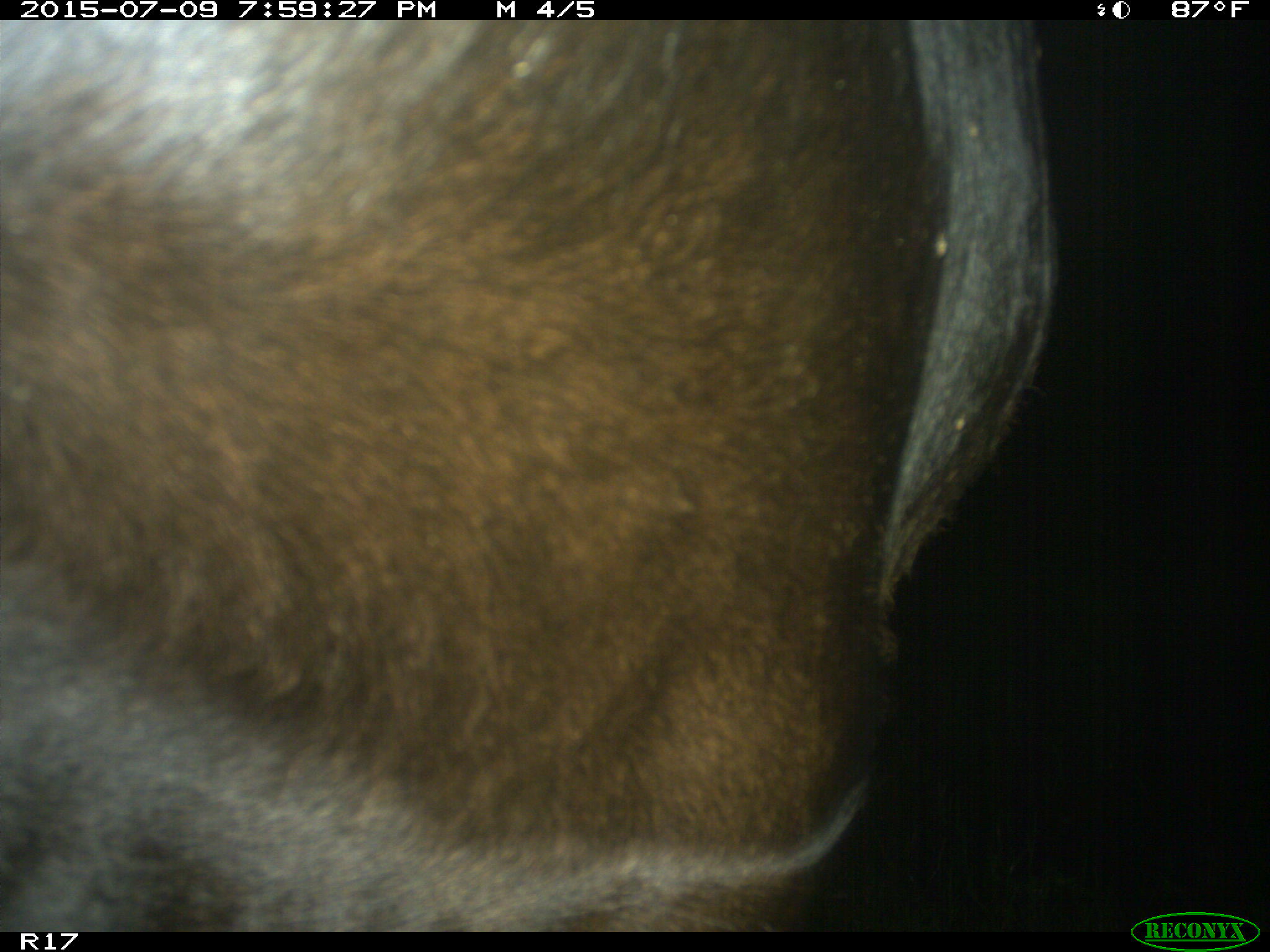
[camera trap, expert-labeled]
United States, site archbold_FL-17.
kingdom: Animalia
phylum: Chordata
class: Mammalia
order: Artiodactyla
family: Bovidae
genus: Bos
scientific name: Bos taurus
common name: domestic cow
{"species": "Bos taurus (domestic cow)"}